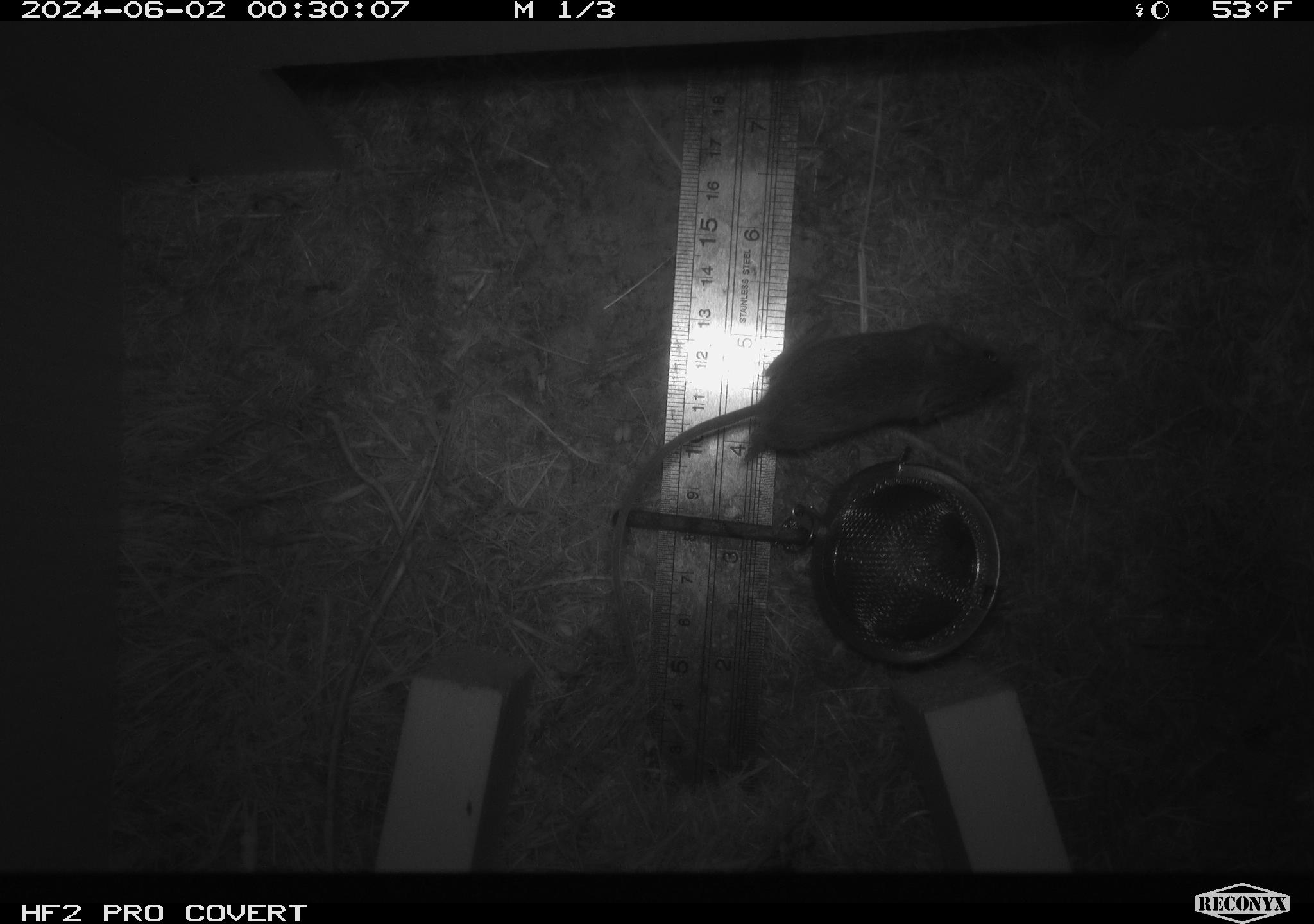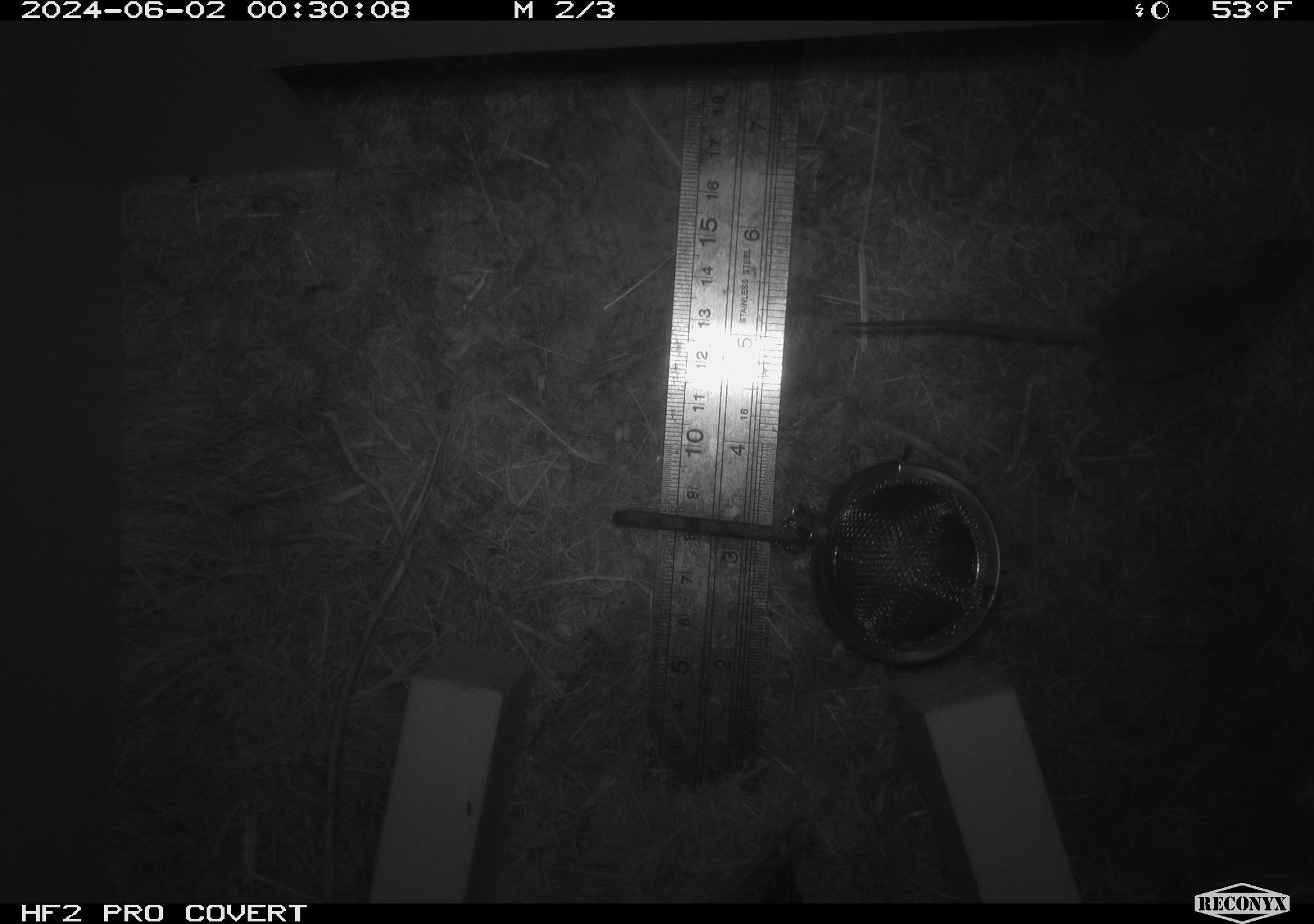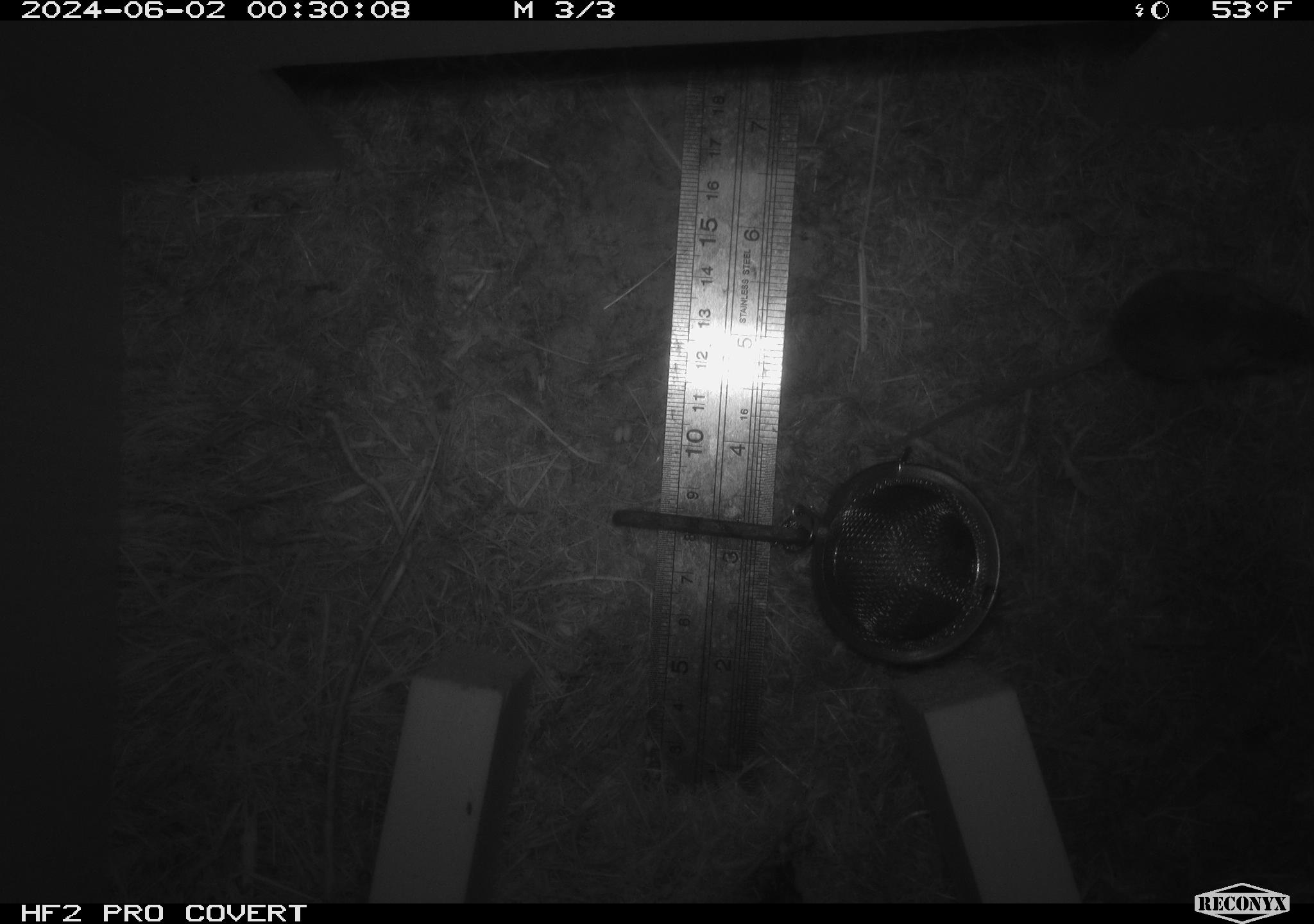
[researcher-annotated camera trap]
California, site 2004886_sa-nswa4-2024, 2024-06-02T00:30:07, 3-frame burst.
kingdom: Animalia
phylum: Chordata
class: Mammalia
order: Rodentia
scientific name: Rodentia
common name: rodent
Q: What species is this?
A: Rodent (Rodentia).